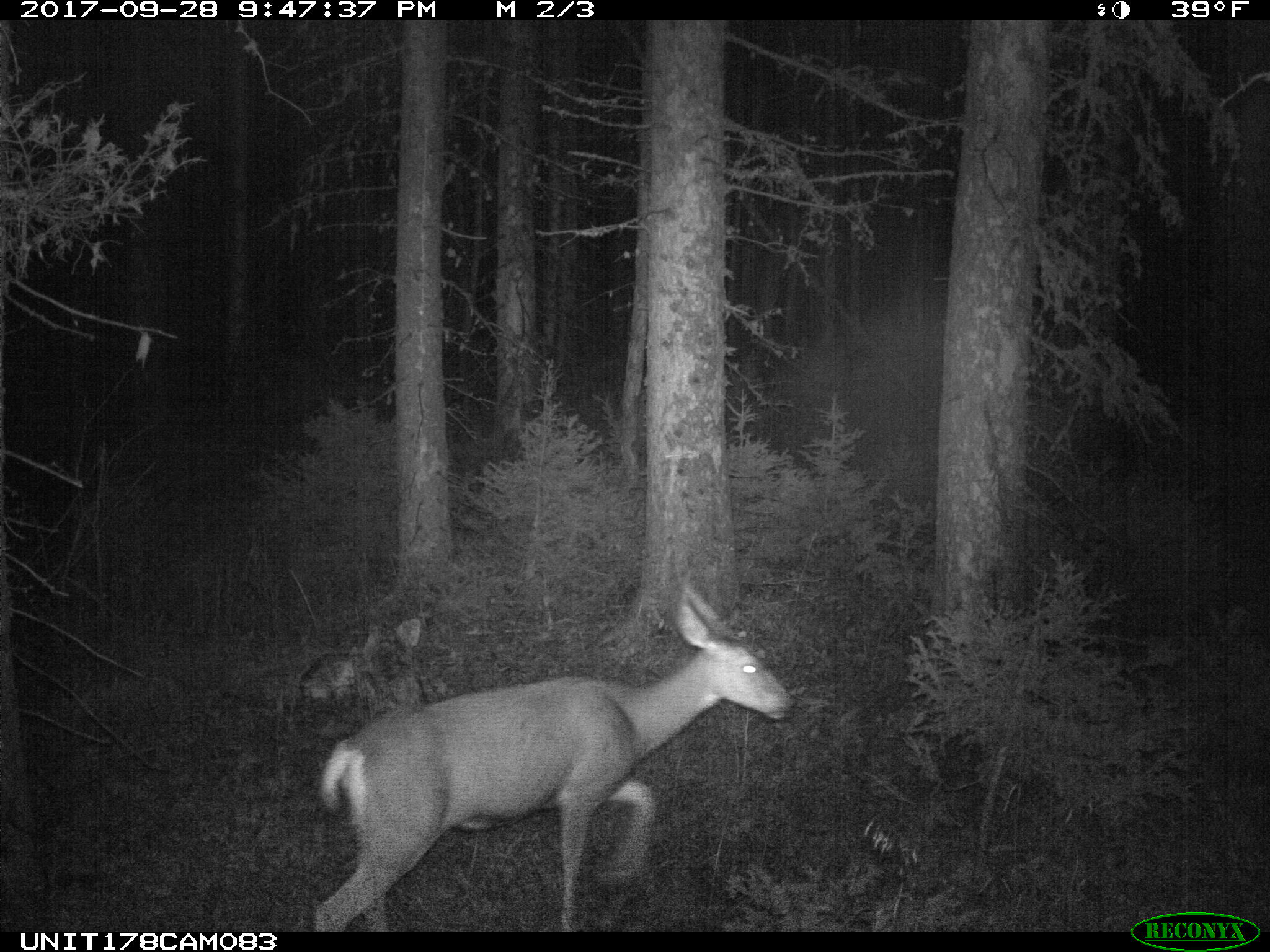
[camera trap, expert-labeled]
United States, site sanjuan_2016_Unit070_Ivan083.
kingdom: Animalia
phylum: Chordata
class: Mammalia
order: Artiodactyla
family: Cervidae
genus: Odocoileus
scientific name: Odocoileus hemionus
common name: mule deer